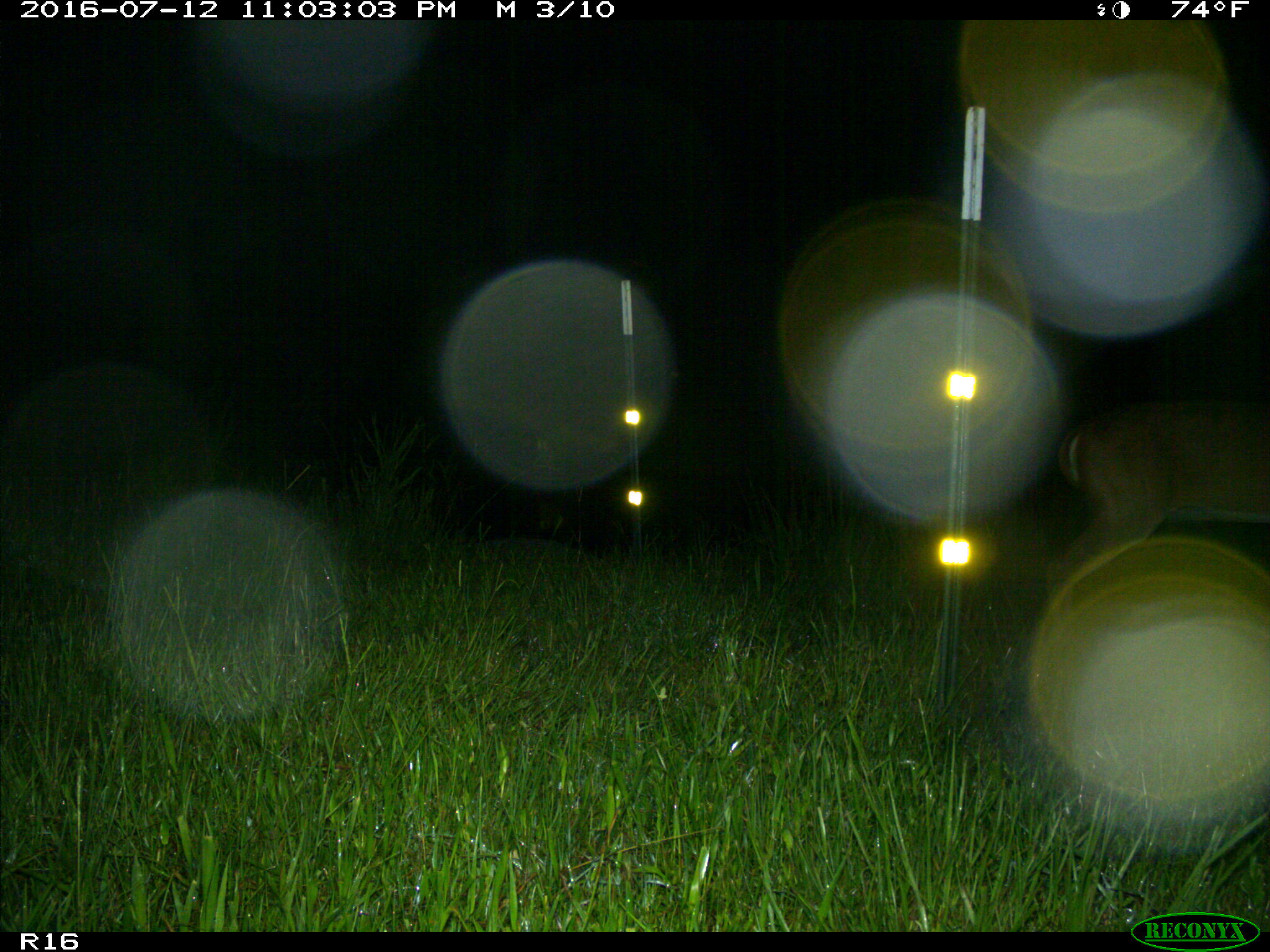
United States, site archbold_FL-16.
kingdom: Animalia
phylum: Chordata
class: Mammalia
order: Artiodactyla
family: Cervidae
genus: Odocoileus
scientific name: Odocoileus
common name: deer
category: unidentified deer